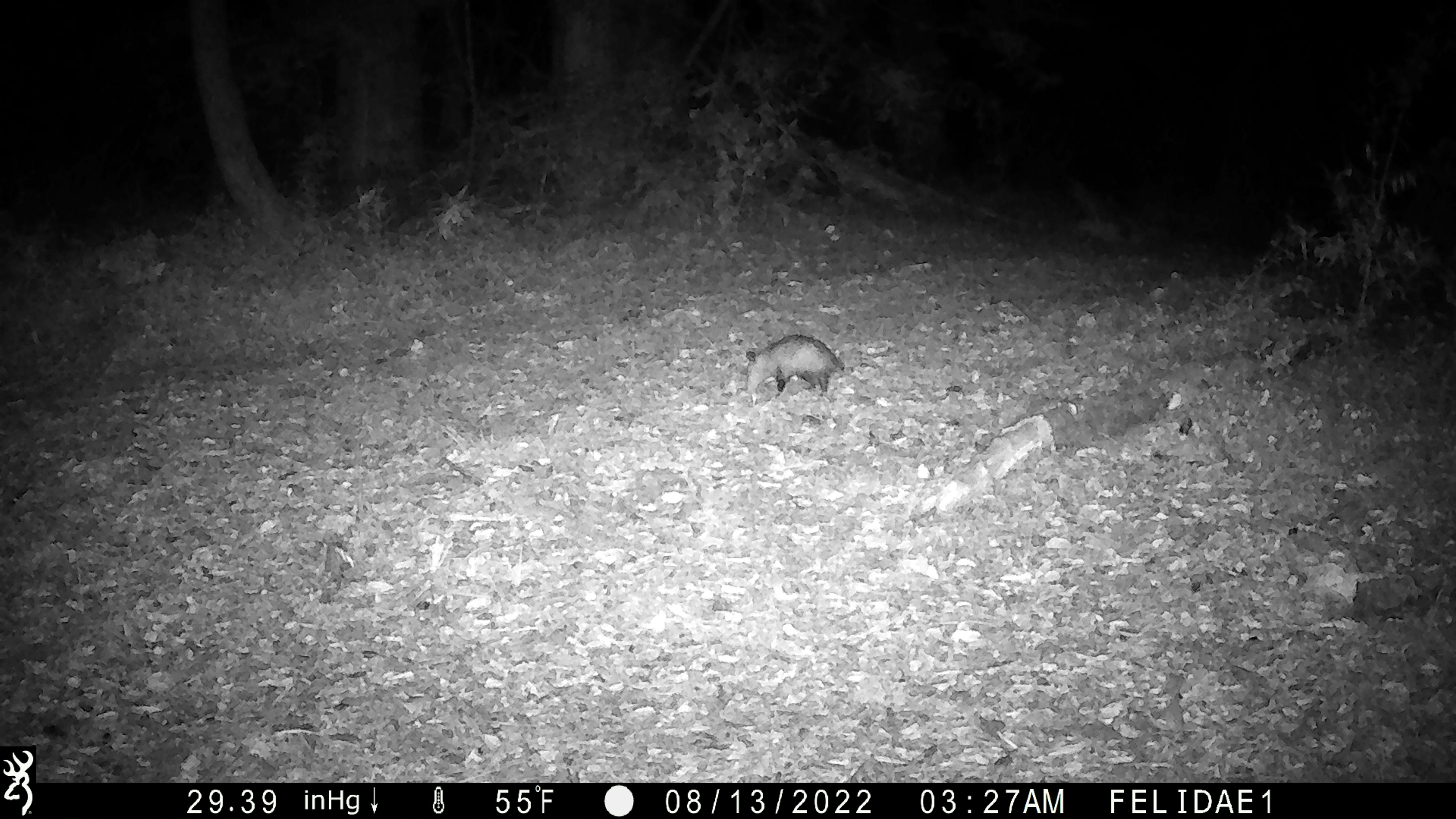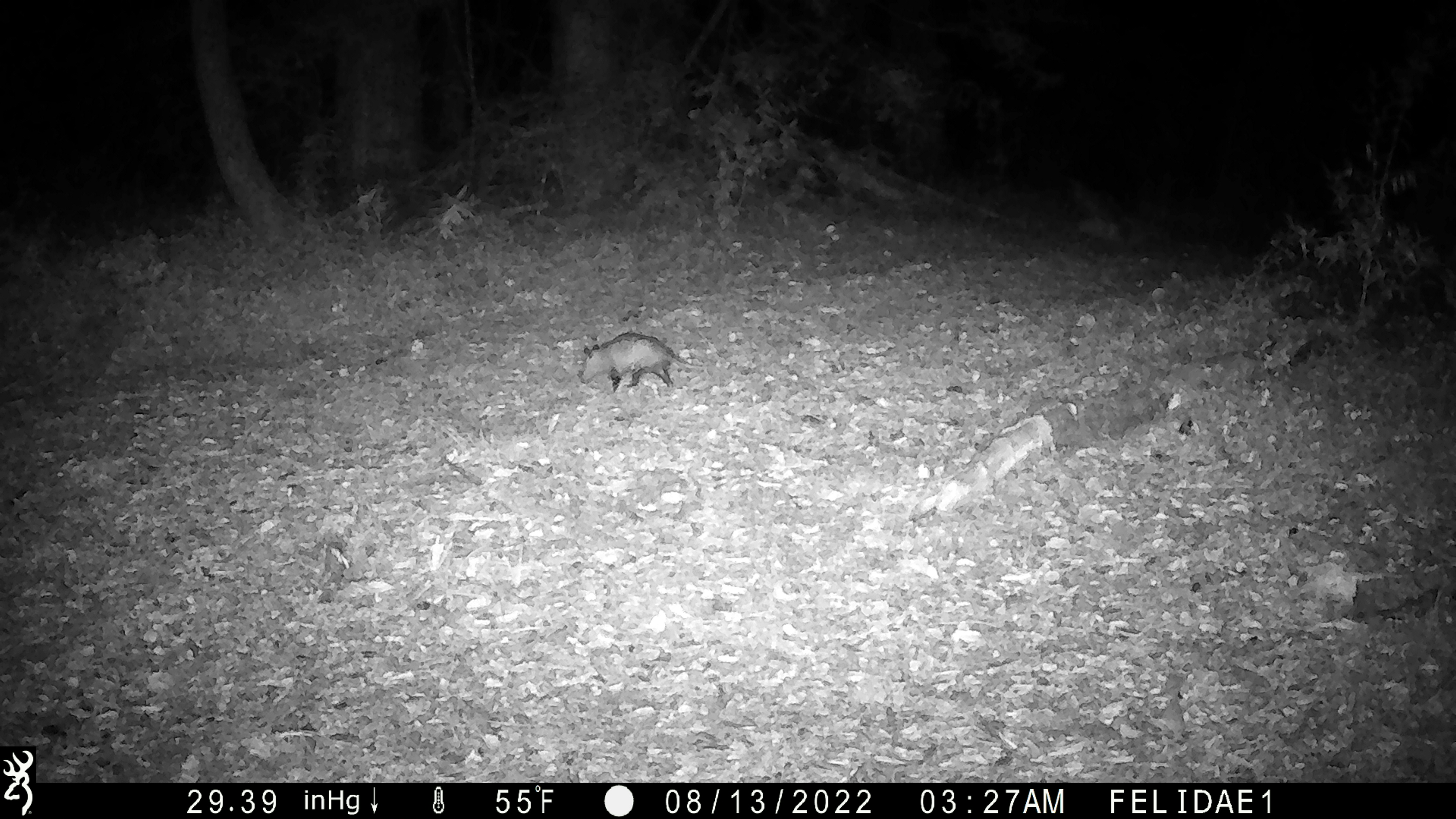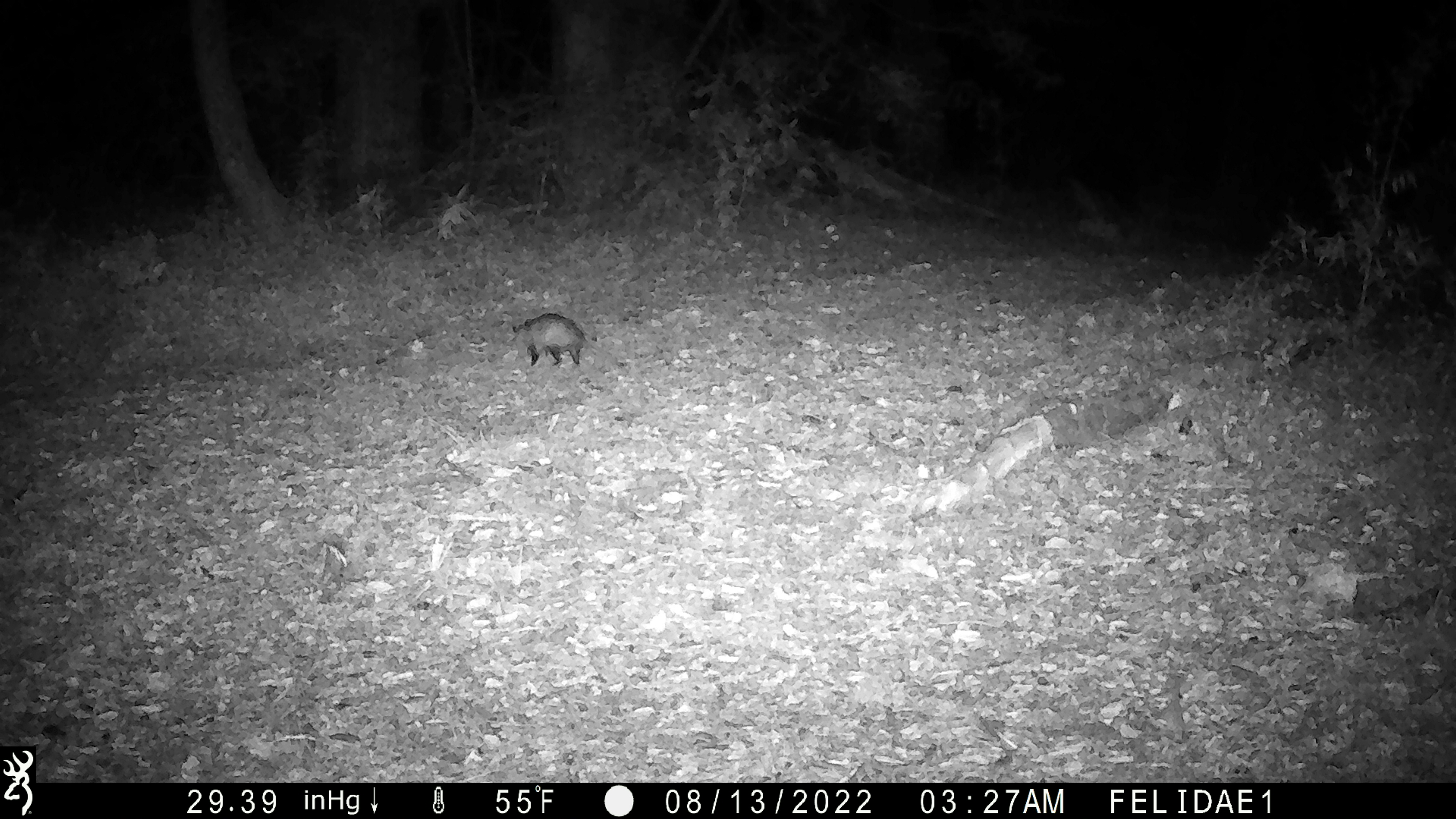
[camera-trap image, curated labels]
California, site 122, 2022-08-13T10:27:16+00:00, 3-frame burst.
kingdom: Animalia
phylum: Chordata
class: Mammalia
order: Didelphimorphia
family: Didelphidae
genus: Didelphis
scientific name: Didelphis virginiana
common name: virginia opossum